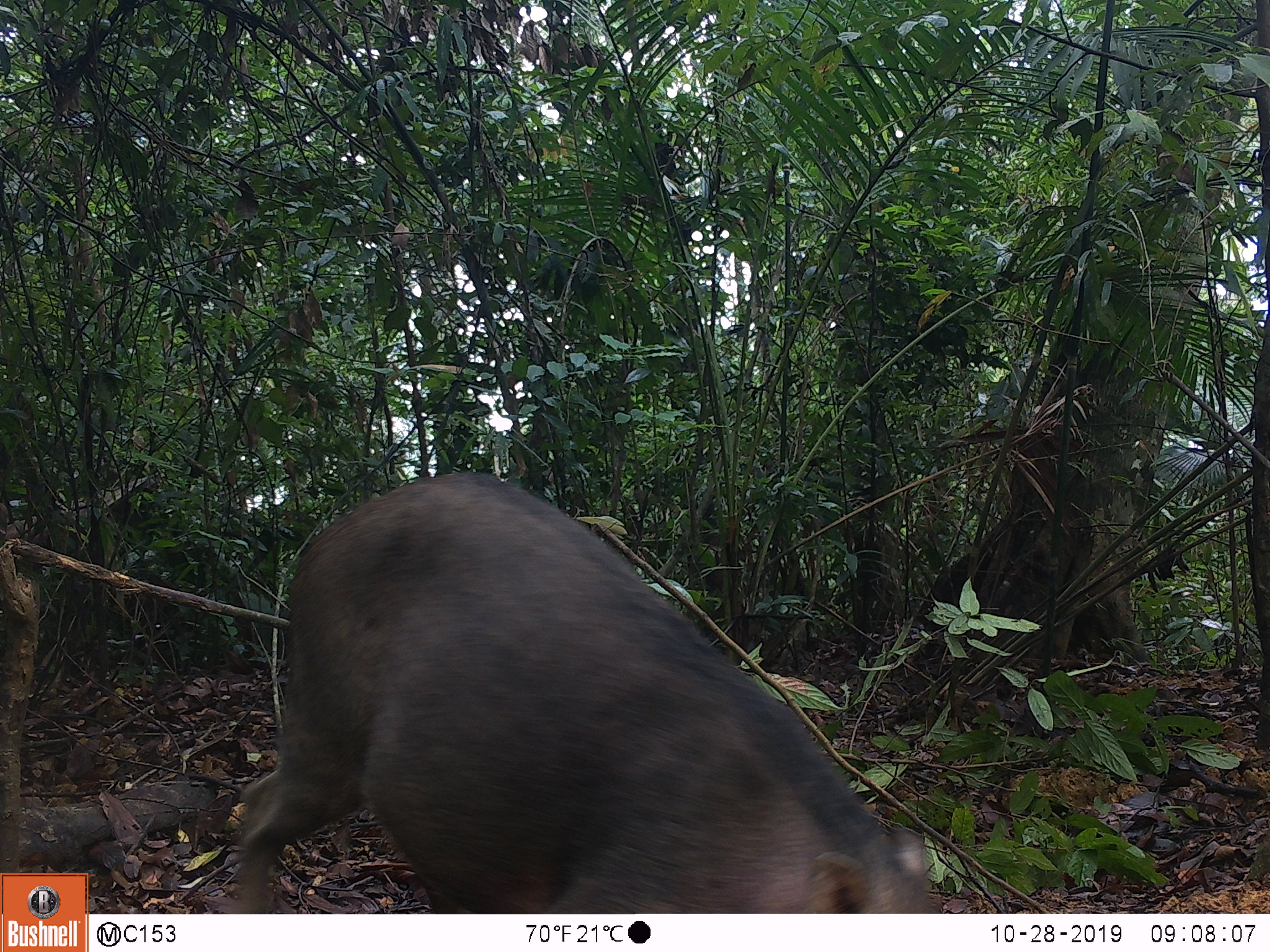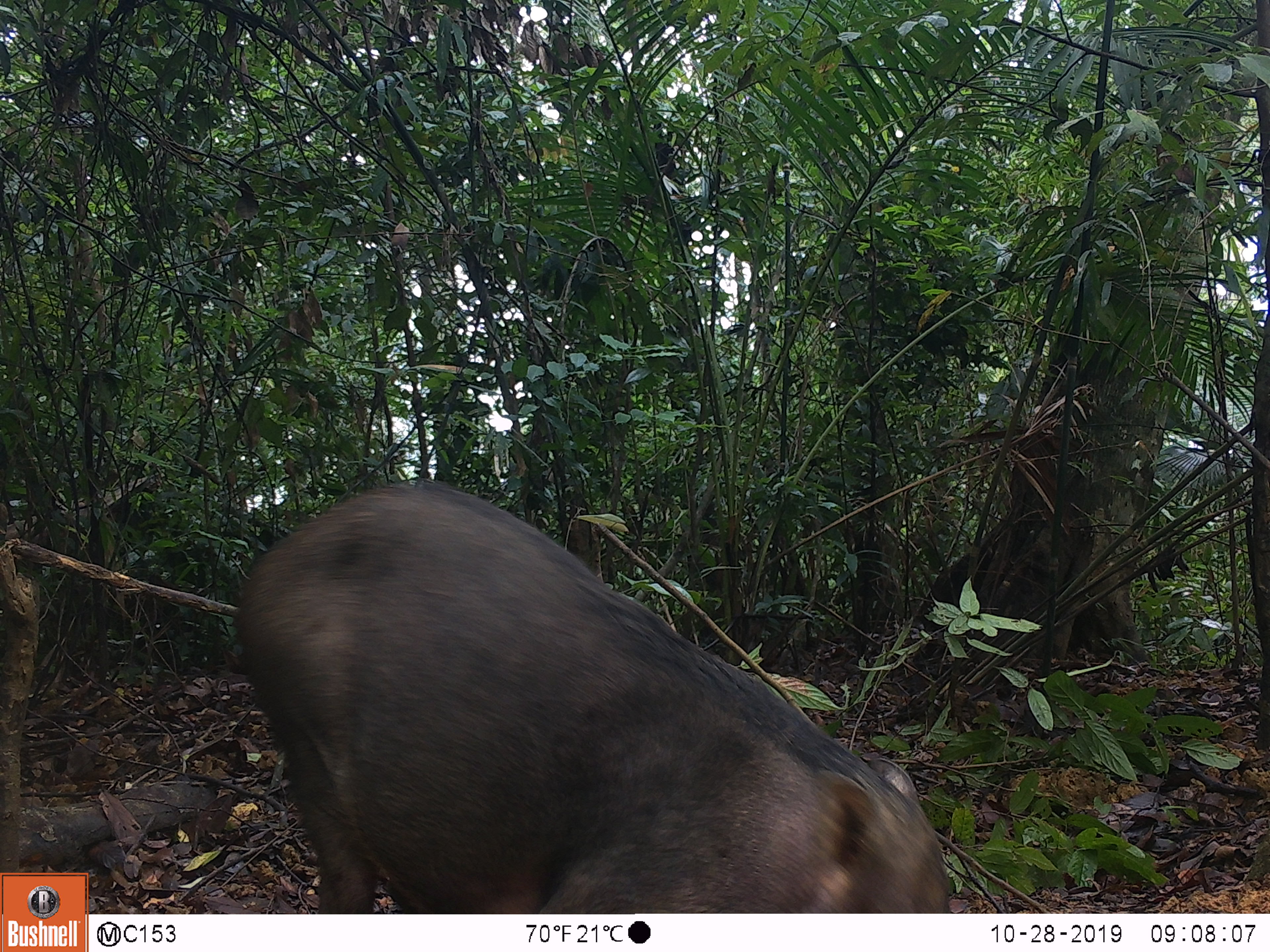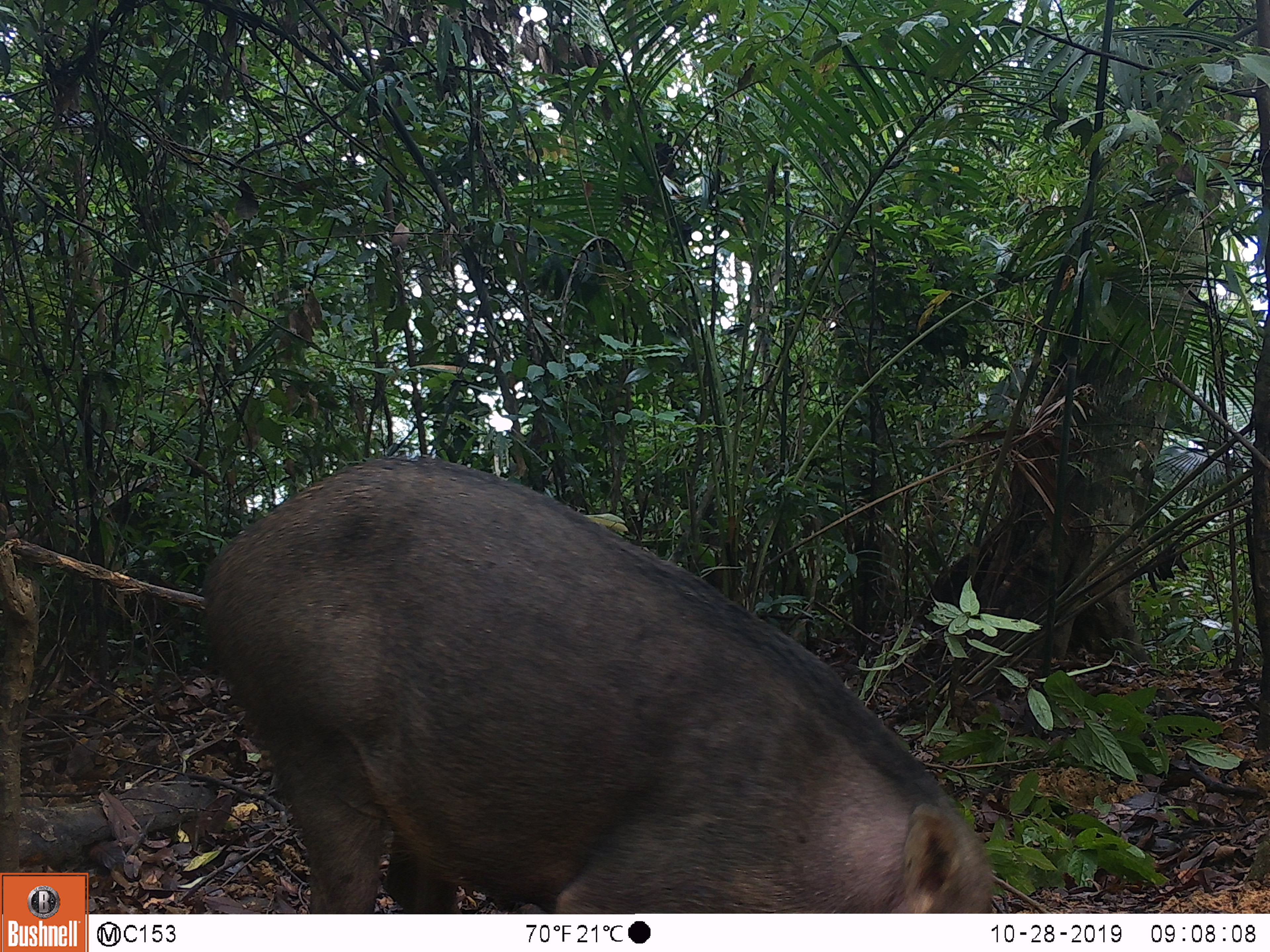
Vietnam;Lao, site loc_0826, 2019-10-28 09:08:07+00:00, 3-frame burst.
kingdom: Animalia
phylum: Chordata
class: Mammalia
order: Artiodactyla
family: Suidae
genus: Sus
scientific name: Sus scrofa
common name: eurasian wild pig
Eurasian wild pig (Sus scrofa). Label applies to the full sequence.